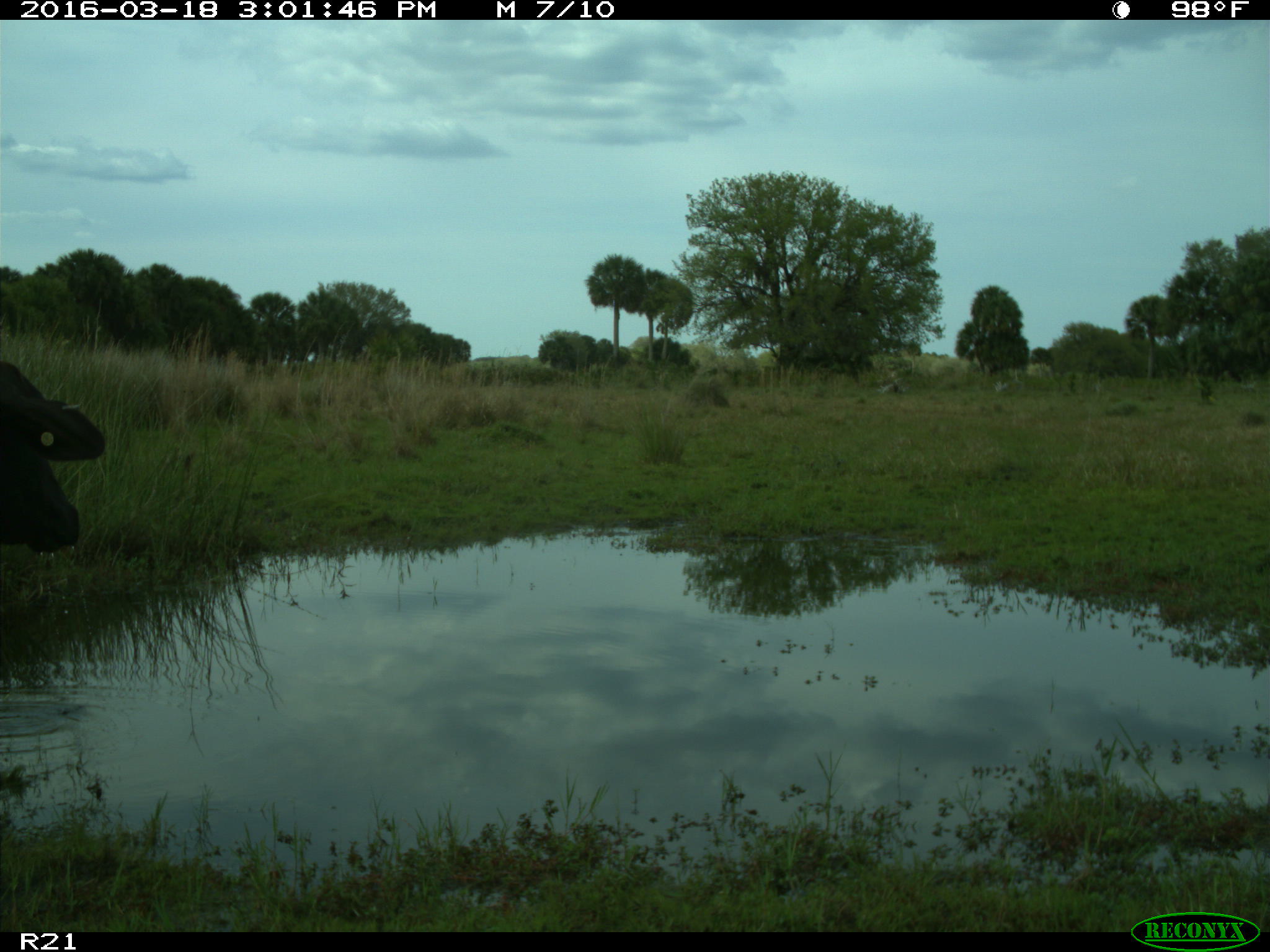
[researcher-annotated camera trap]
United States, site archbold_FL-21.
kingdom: Animalia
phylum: Chordata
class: Mammalia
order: Artiodactyla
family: Bovidae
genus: Bos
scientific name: Bos taurus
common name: domestic cow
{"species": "Bos taurus (domestic cow)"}